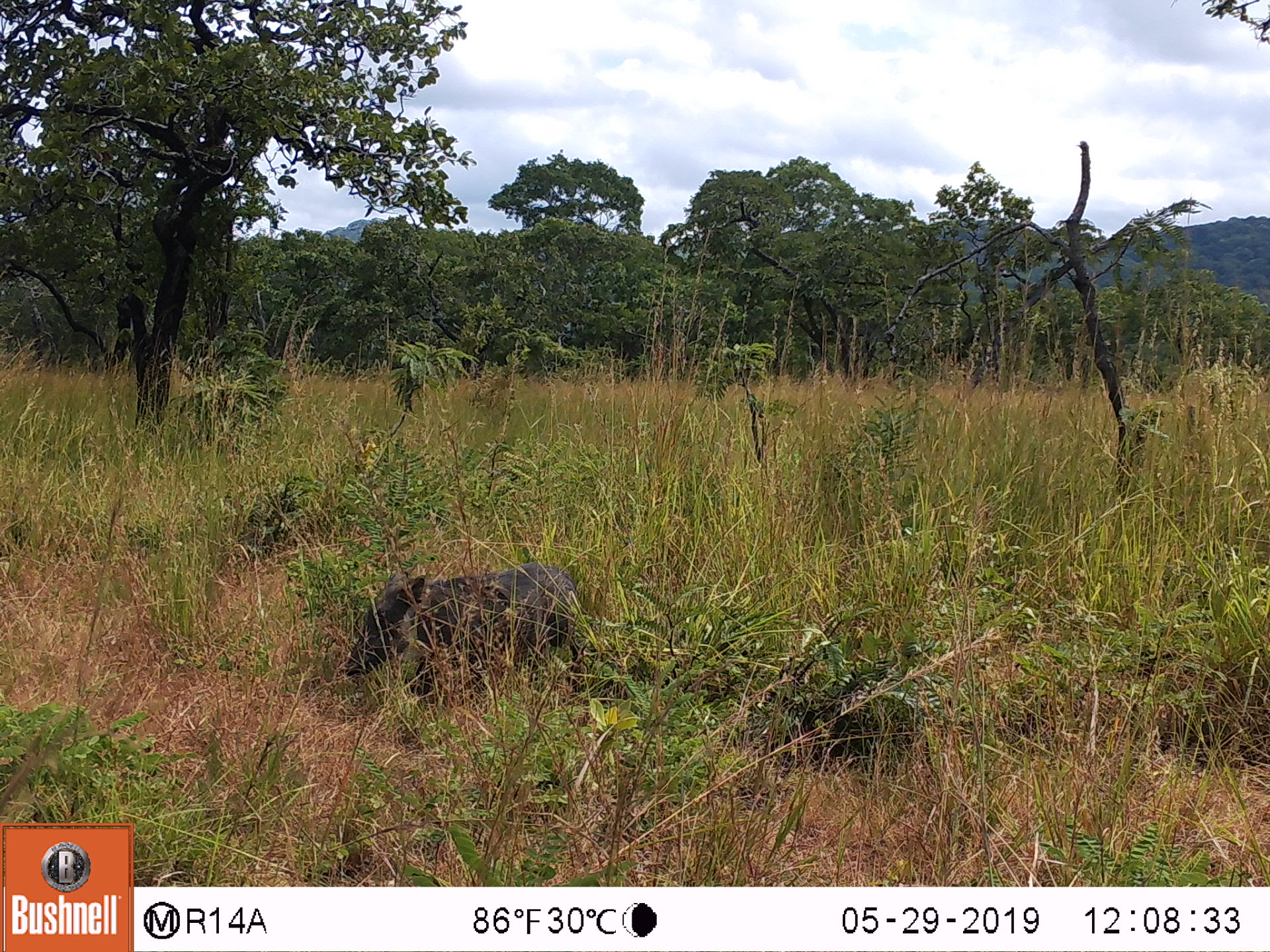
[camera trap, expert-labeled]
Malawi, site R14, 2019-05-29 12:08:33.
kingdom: Animalia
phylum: Chordata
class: Mammalia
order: Artiodactyla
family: Suidae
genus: Phacochoerus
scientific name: Phacochoerus africanus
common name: common warthog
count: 1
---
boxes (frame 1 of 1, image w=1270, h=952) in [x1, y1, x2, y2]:
common warthog: [335, 558, 585, 716]